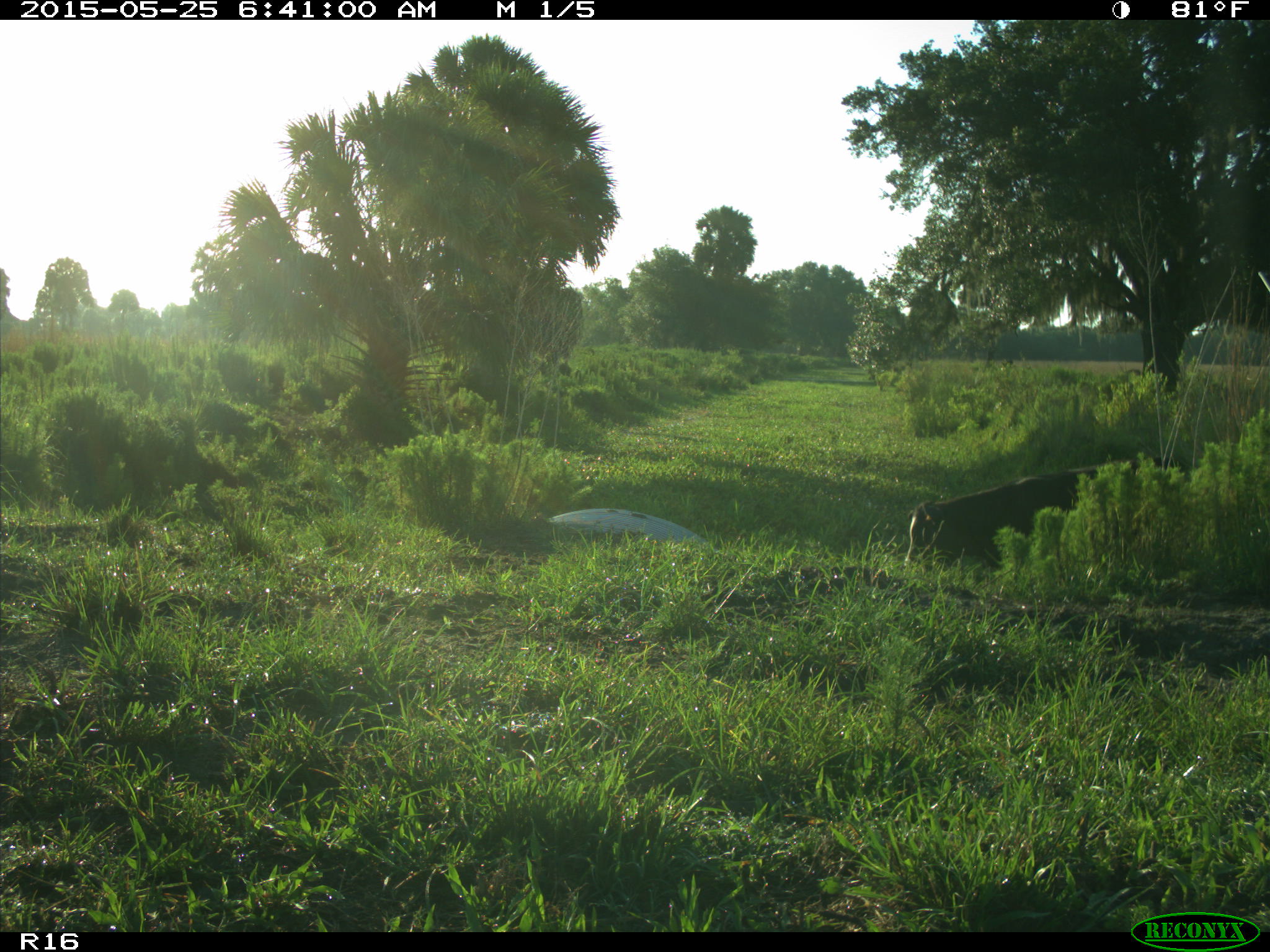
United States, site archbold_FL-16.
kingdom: Animalia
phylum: Chordata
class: Mammalia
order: Artiodactyla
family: Bovidae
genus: Bos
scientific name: Bos taurus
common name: domestic cow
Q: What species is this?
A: Bos taurus (domestic cow).